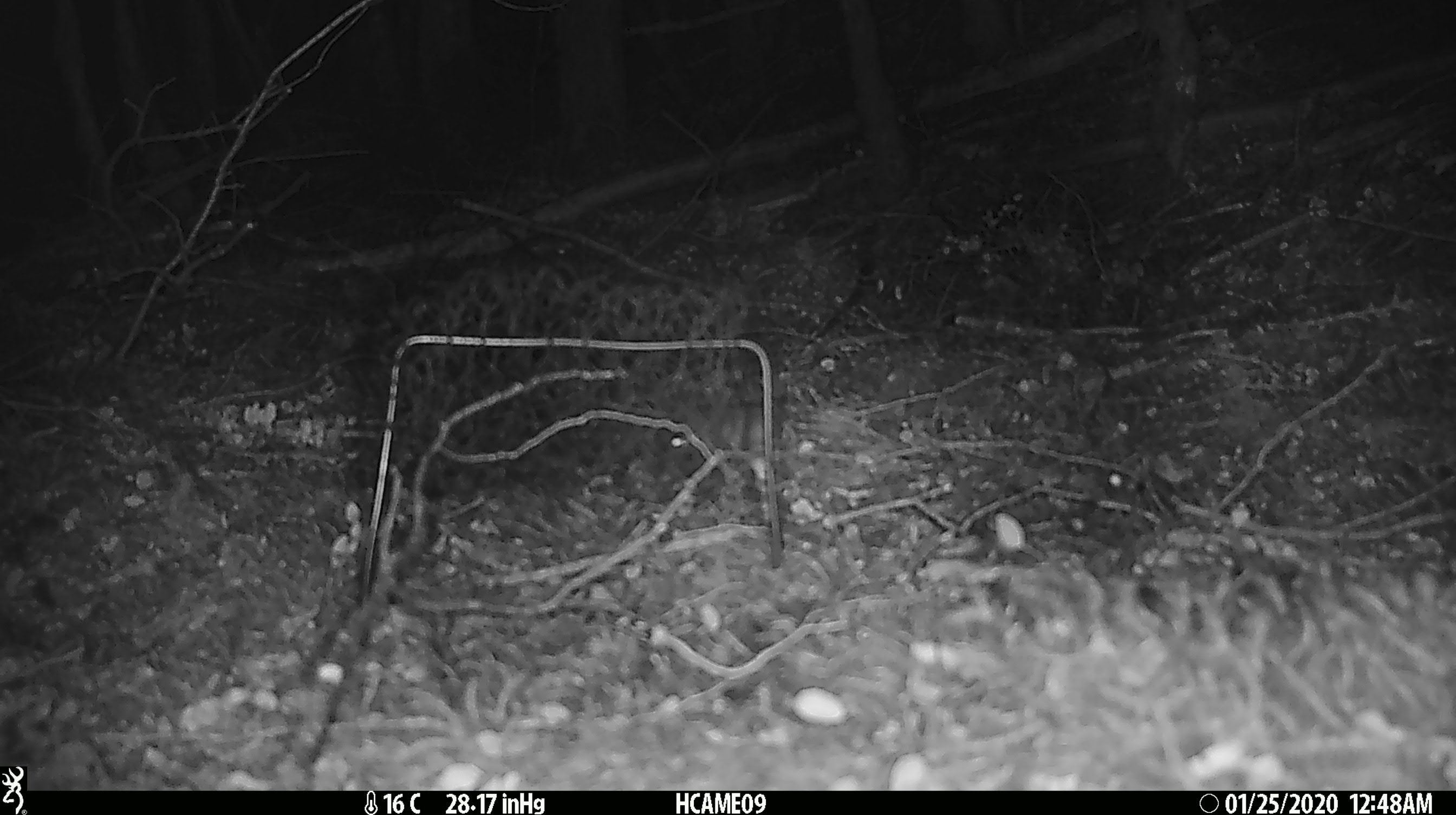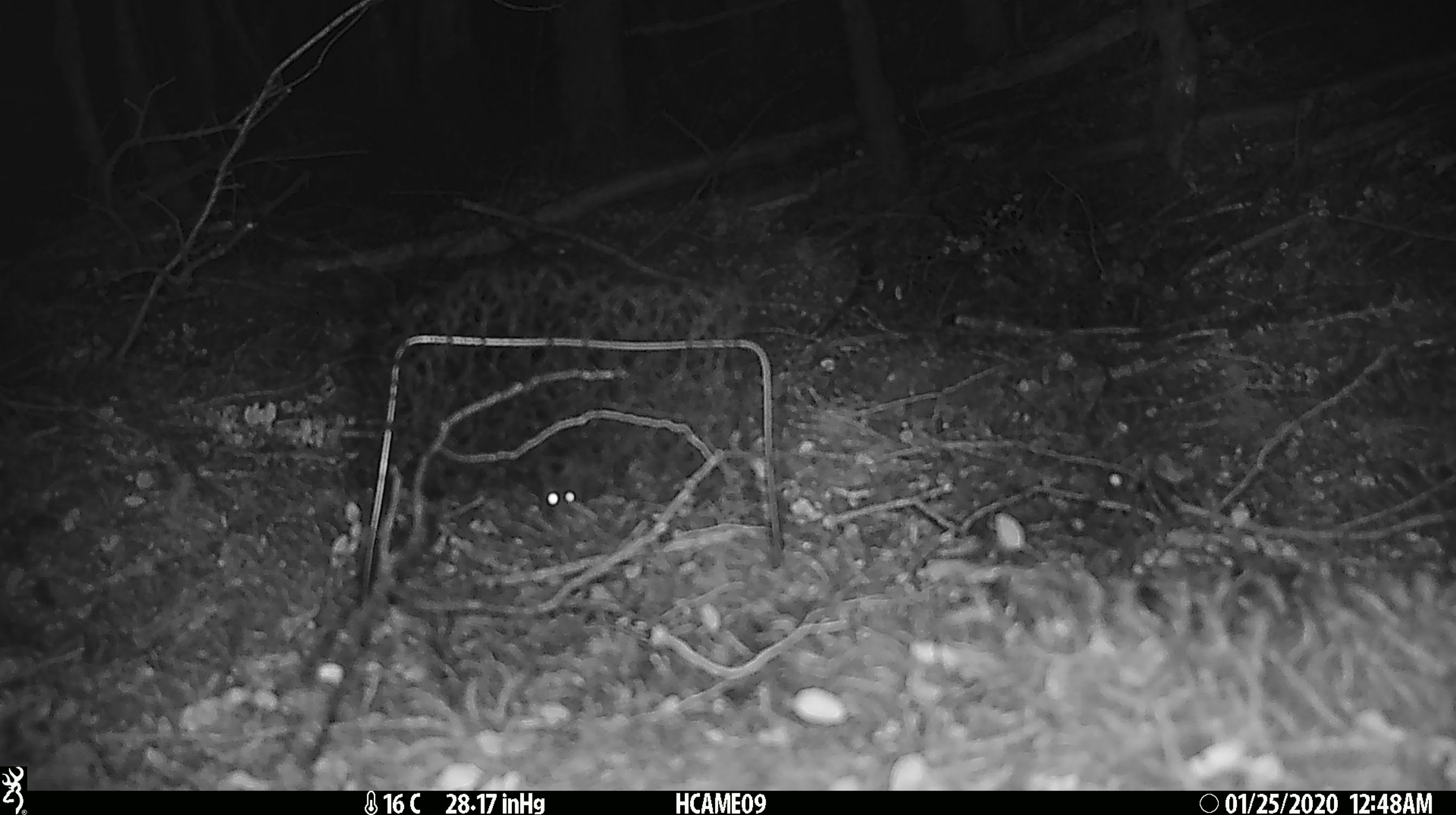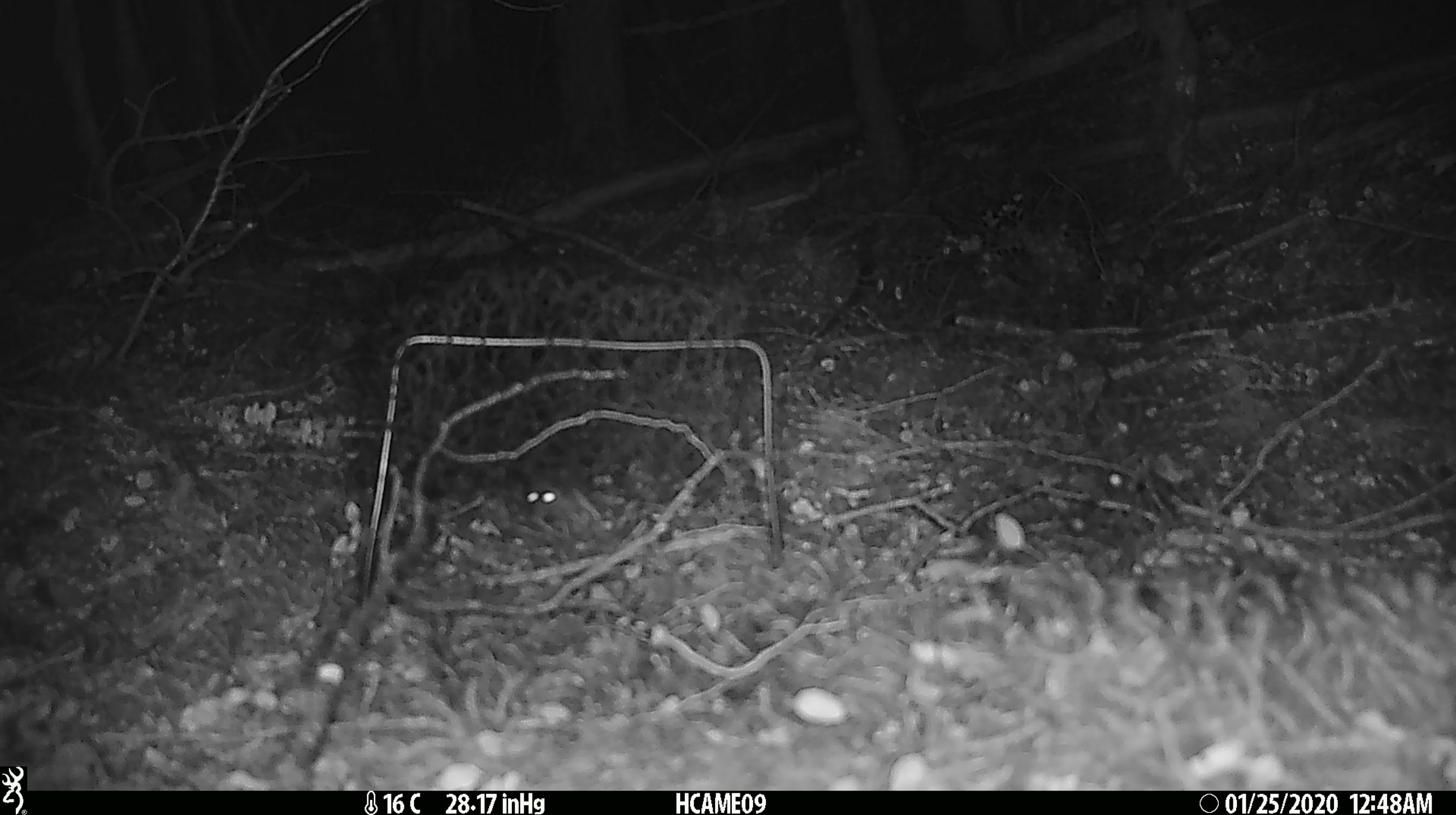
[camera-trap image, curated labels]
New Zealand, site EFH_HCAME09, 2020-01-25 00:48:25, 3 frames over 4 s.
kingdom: Animalia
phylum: Chordata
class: Mammalia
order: Rodentia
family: Muridae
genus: Mus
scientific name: Mus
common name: mouse